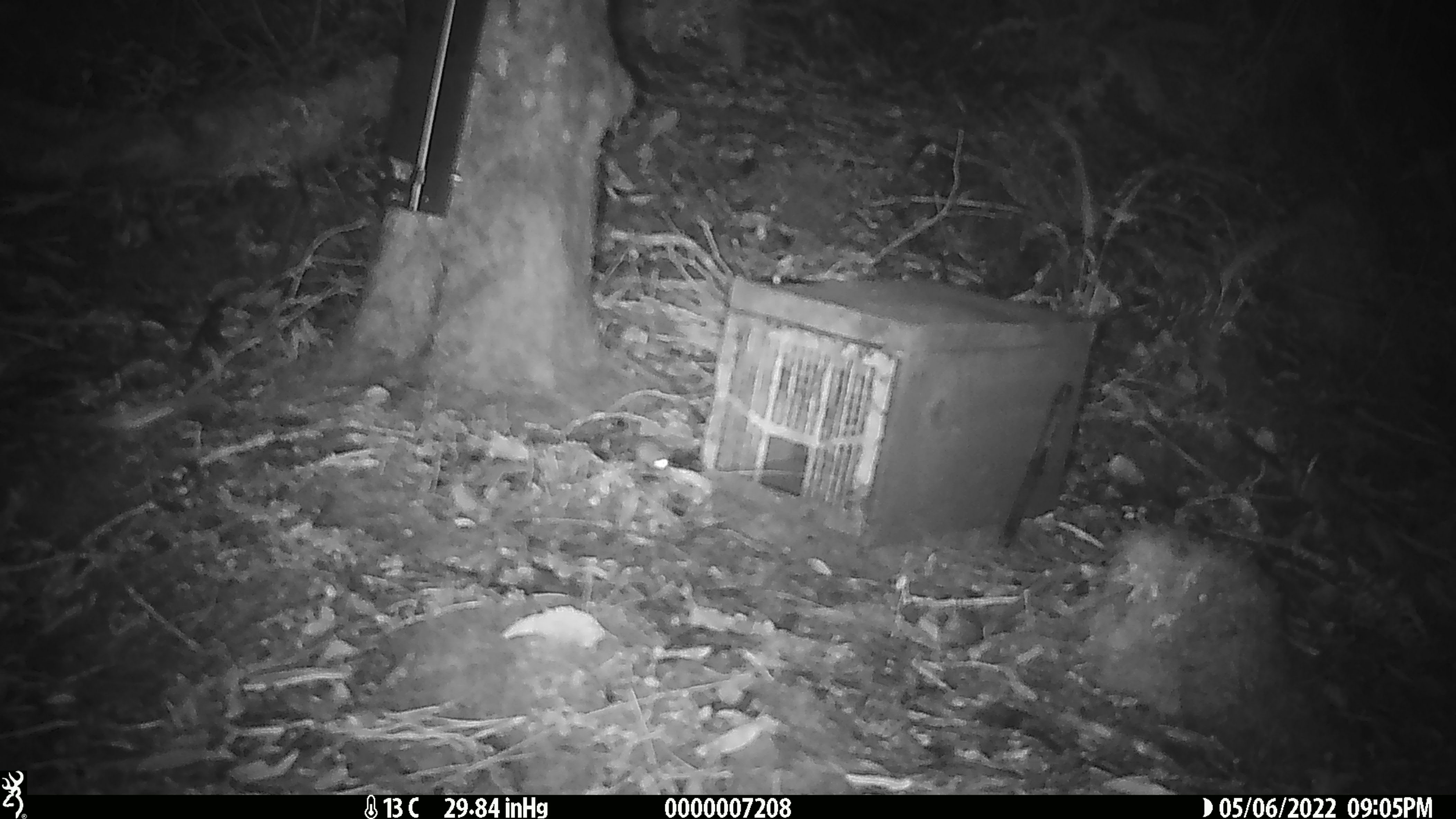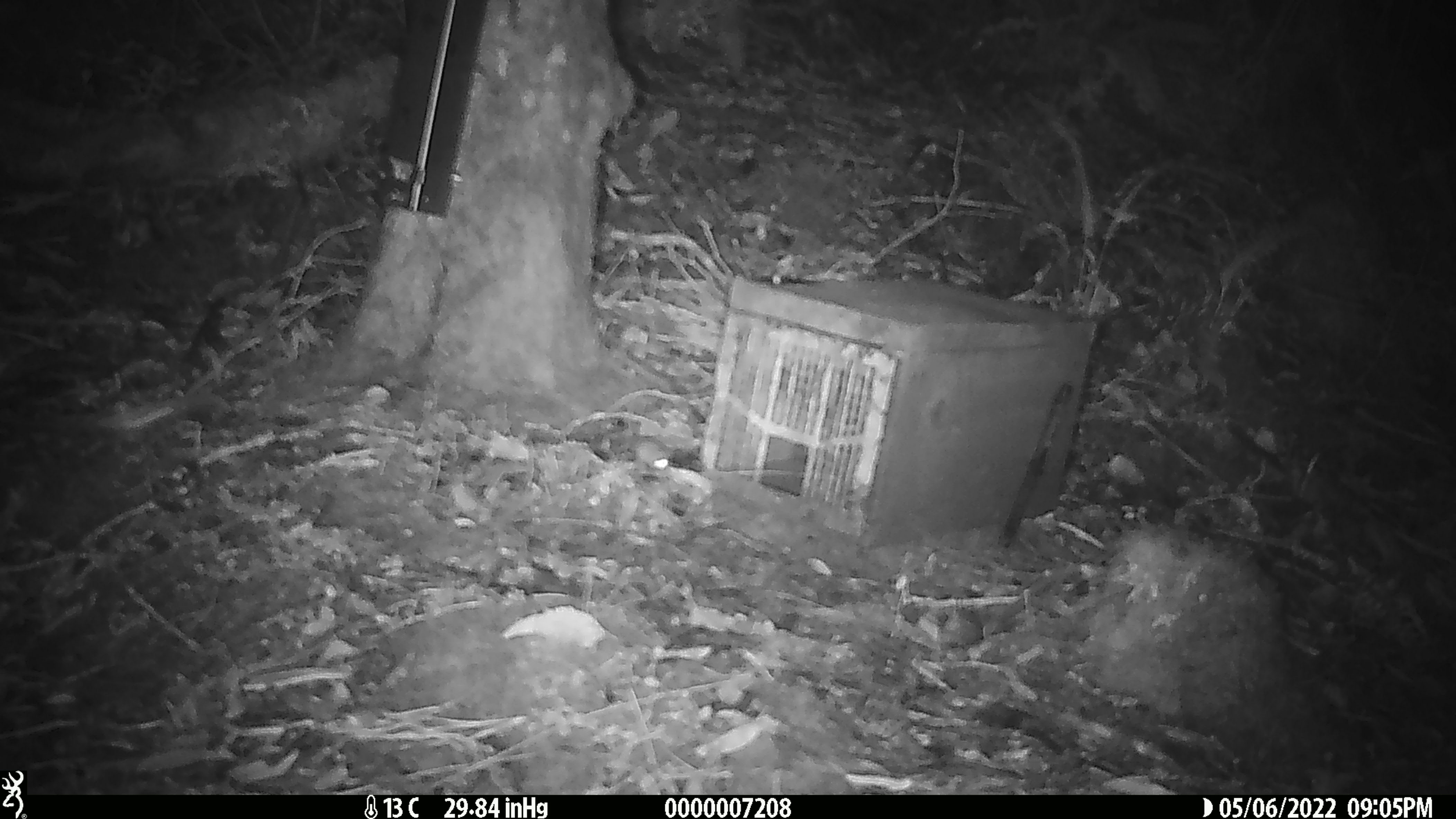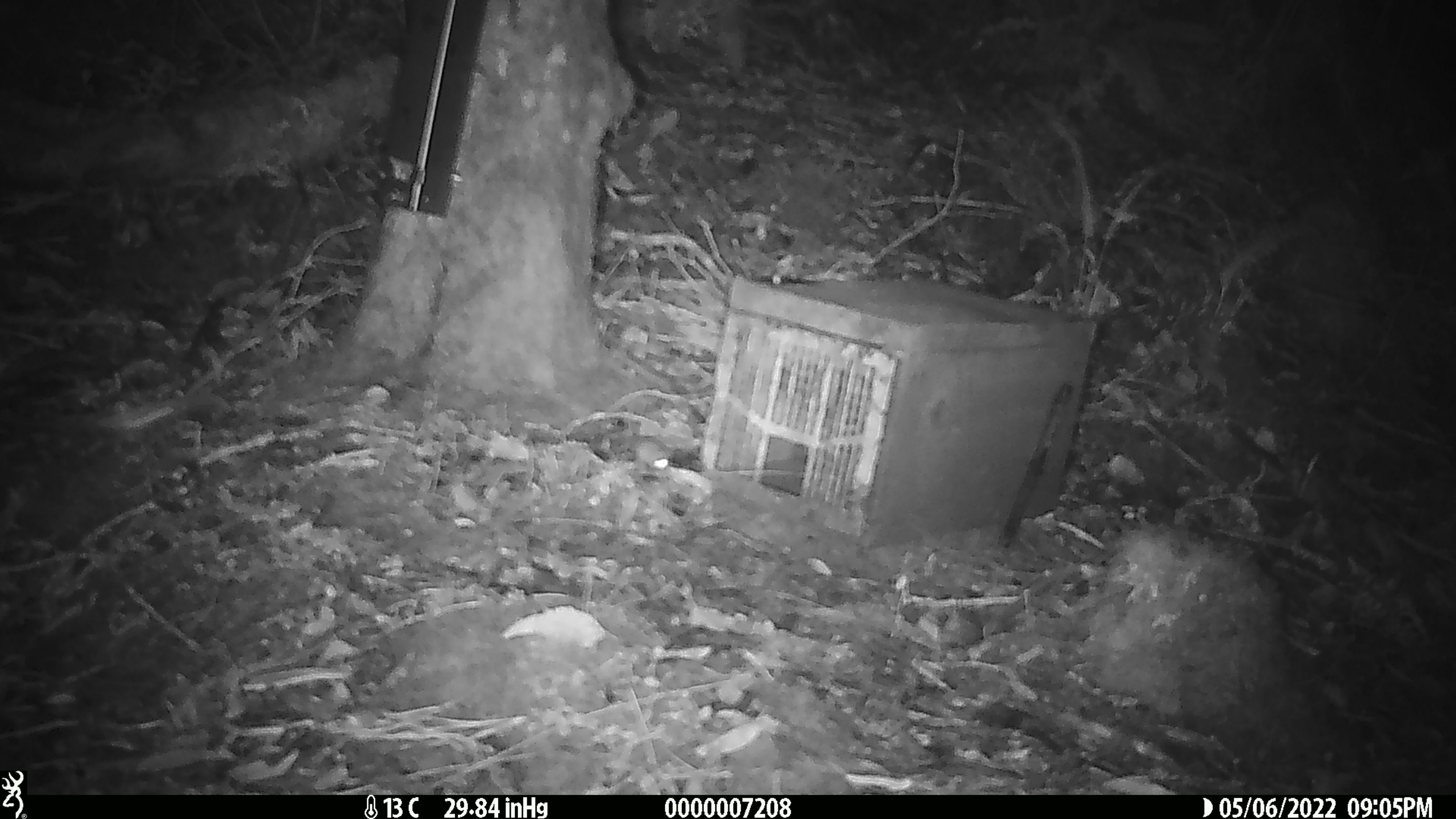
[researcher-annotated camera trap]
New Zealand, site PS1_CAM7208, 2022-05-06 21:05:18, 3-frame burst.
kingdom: Animalia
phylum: Chordata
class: Mammalia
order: Rodentia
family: Muridae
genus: Mus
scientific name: Mus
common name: mouse